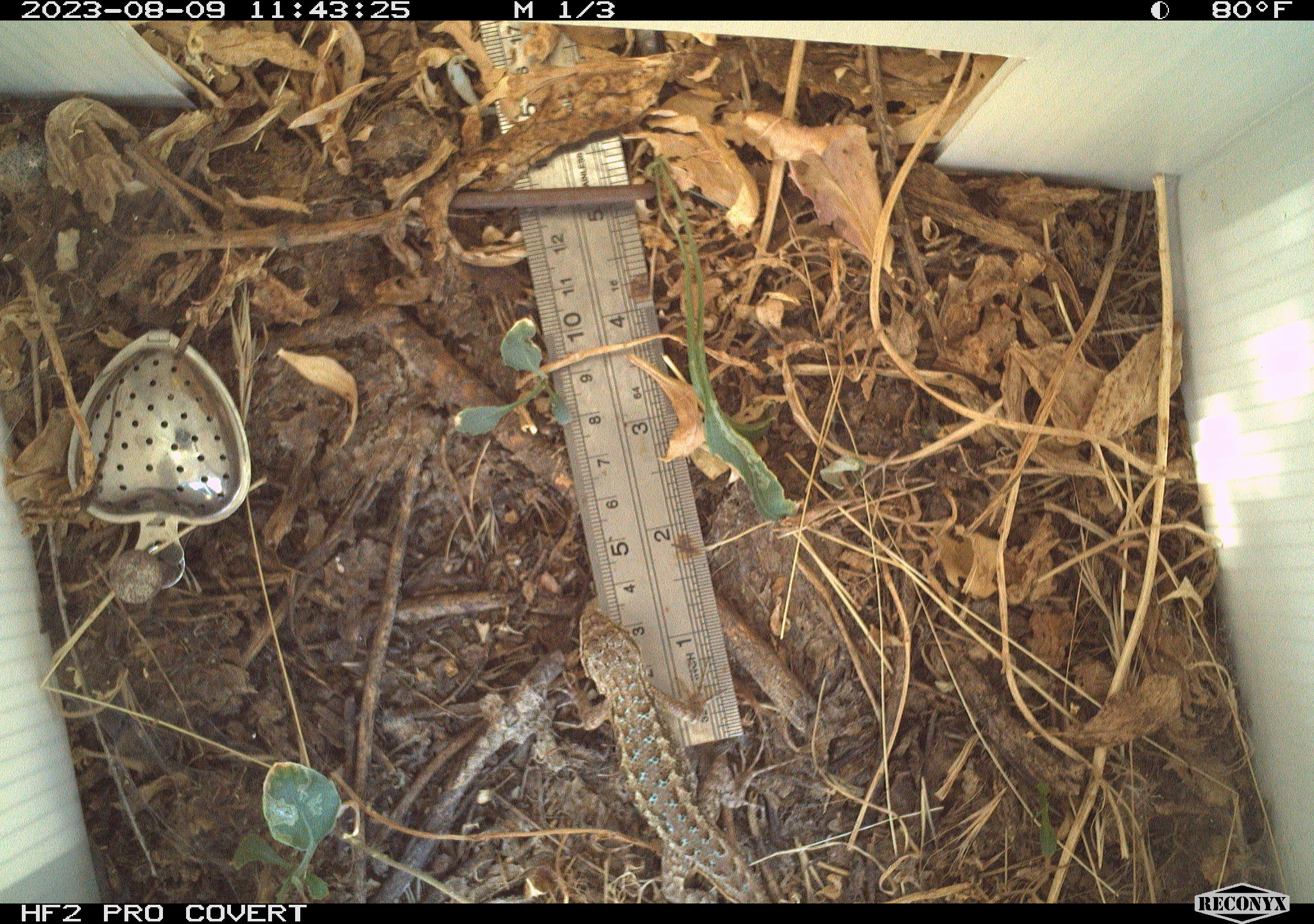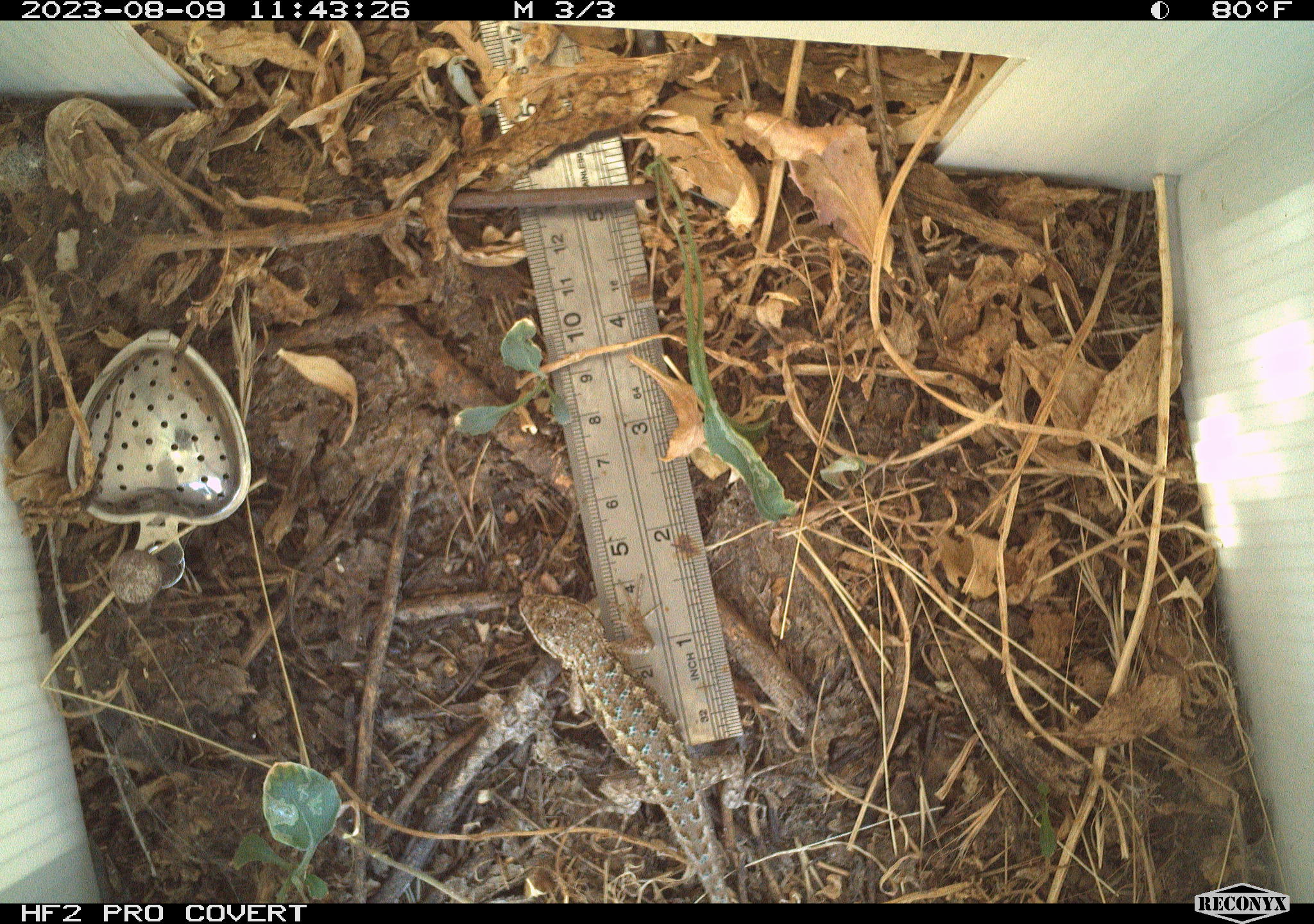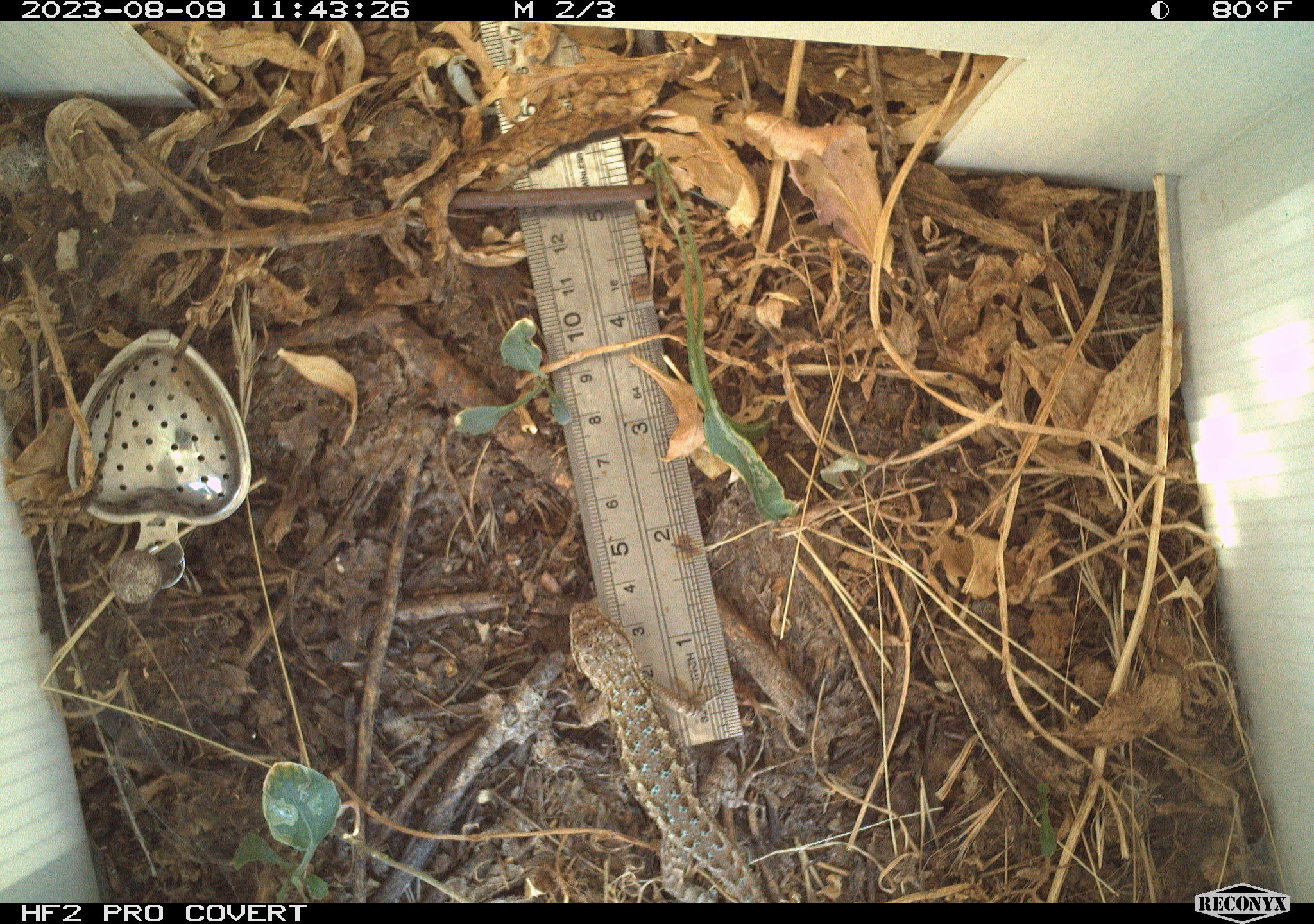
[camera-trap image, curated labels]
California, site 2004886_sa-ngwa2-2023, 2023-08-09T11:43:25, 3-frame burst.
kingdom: Animalia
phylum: Chordata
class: Reptilia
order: Squamata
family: Phrynosomatidae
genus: Sceloporus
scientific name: Sceloporus occidentalis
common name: western fence lizard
Western fence lizard (Sceloporus occidentalis).